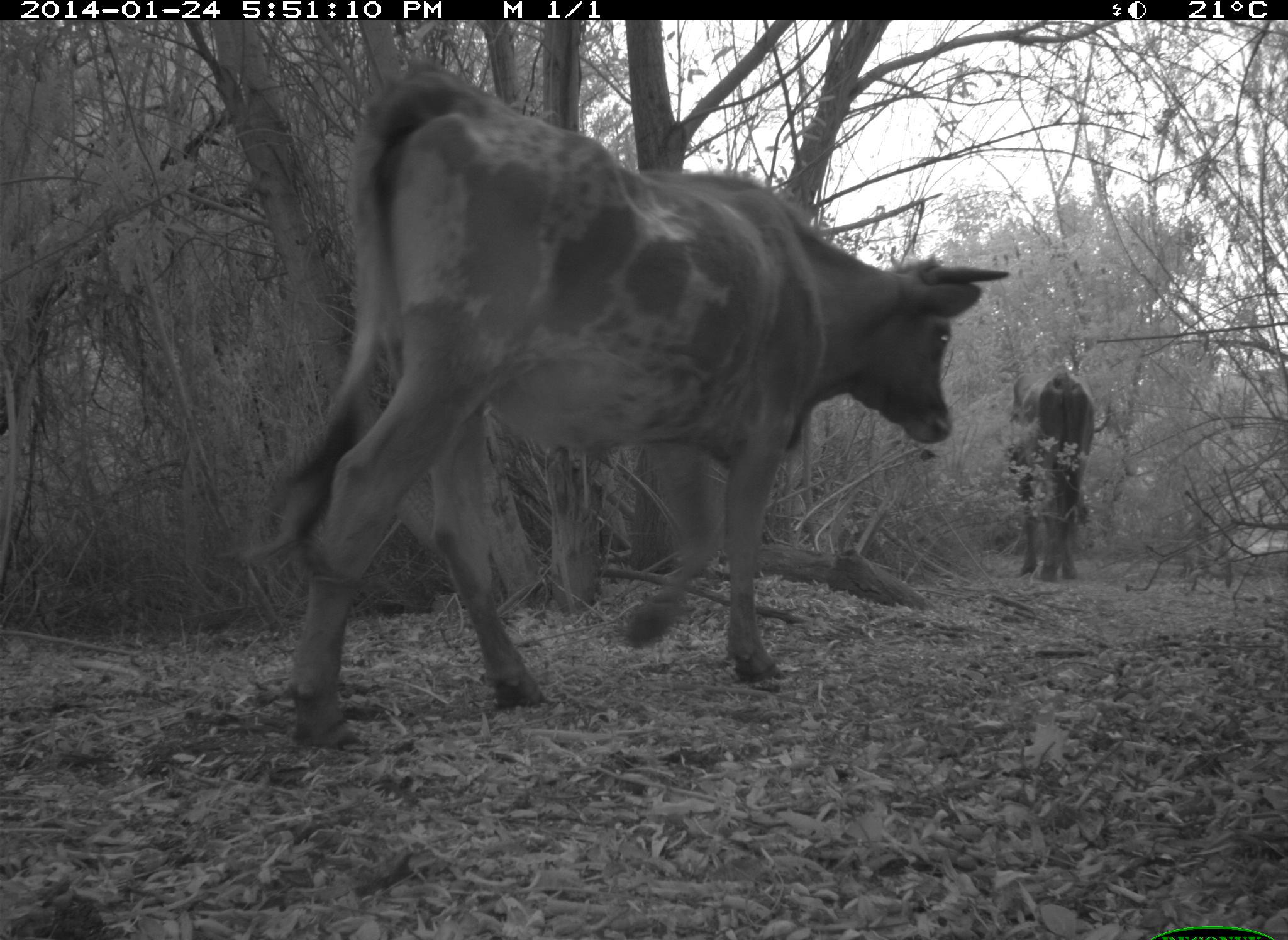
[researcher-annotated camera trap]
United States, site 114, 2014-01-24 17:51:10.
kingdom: Animalia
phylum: Chordata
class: Mammalia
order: Artiodactyla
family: Bovidae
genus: Bos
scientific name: Bos taurus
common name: cow